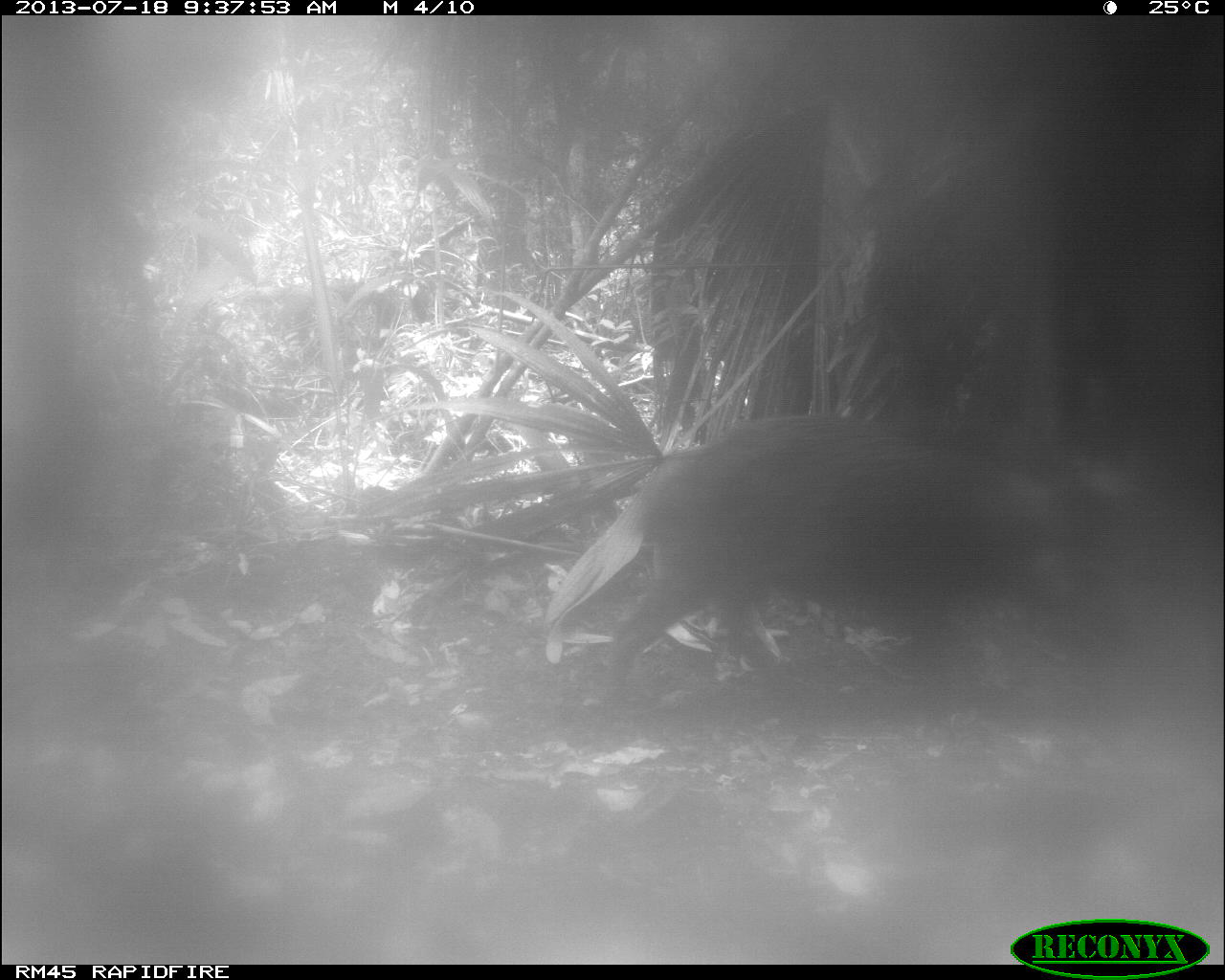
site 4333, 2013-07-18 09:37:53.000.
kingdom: Animalia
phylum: Chordata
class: Mammalia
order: Artiodactyla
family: Tayassuidae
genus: Tayassu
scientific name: Tayassu pecari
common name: white-lipped peccary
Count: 1.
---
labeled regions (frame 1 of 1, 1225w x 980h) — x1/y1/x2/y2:
tayassu pecari: 603/410/1119/710